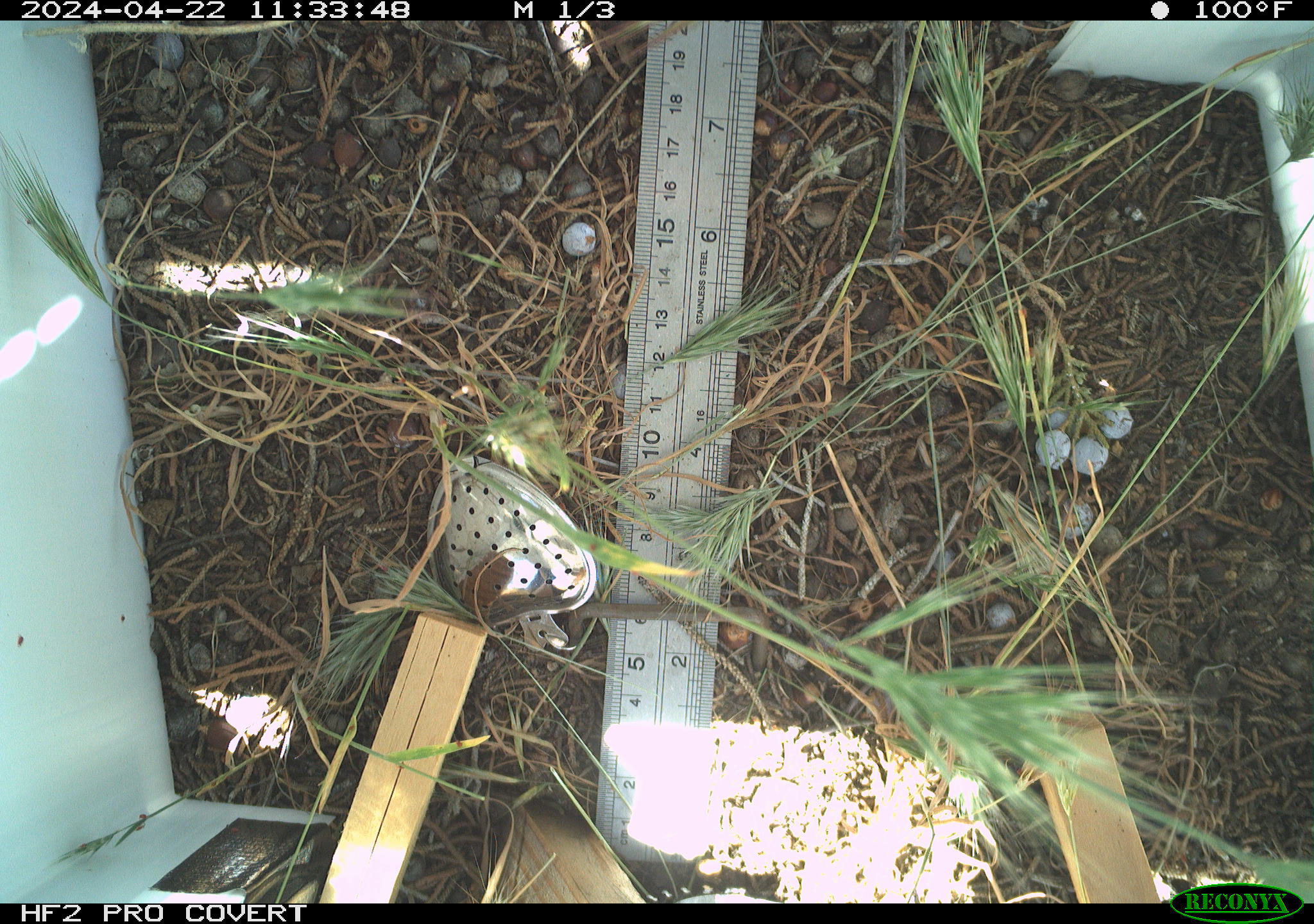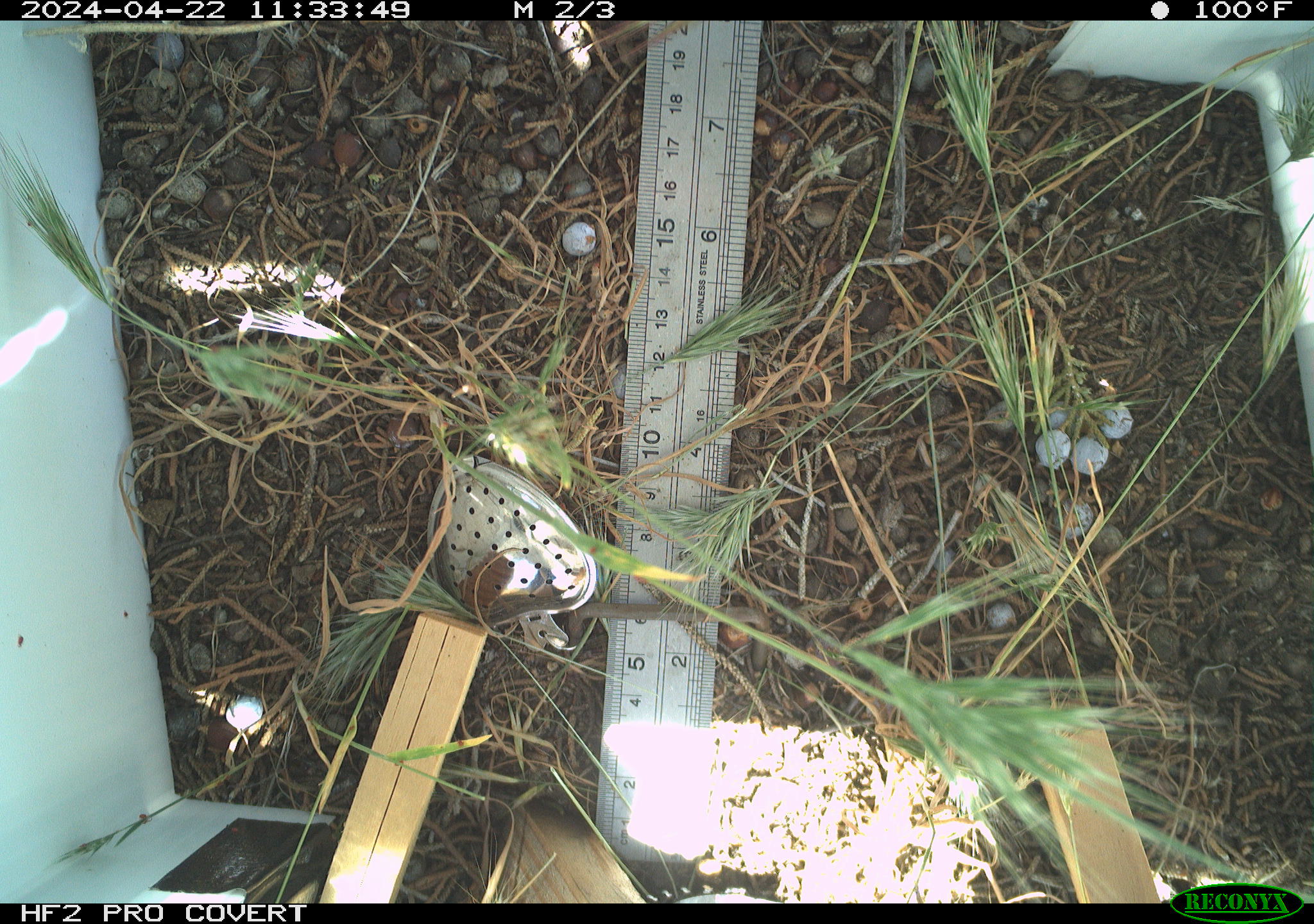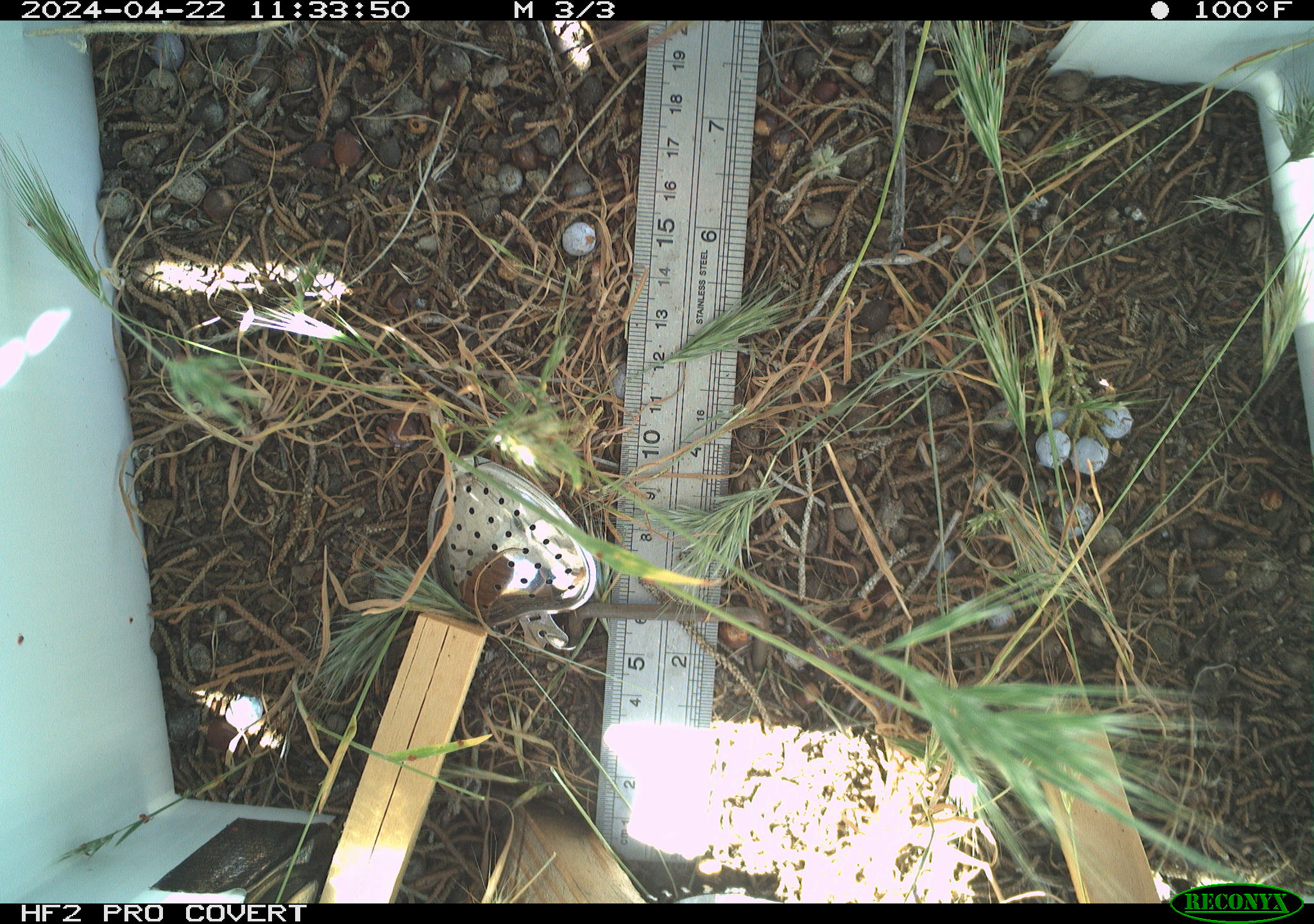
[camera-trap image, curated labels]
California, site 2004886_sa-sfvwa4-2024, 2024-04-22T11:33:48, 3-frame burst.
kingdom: Animalia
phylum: Arthropoda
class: Insecta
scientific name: Insecta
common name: insect